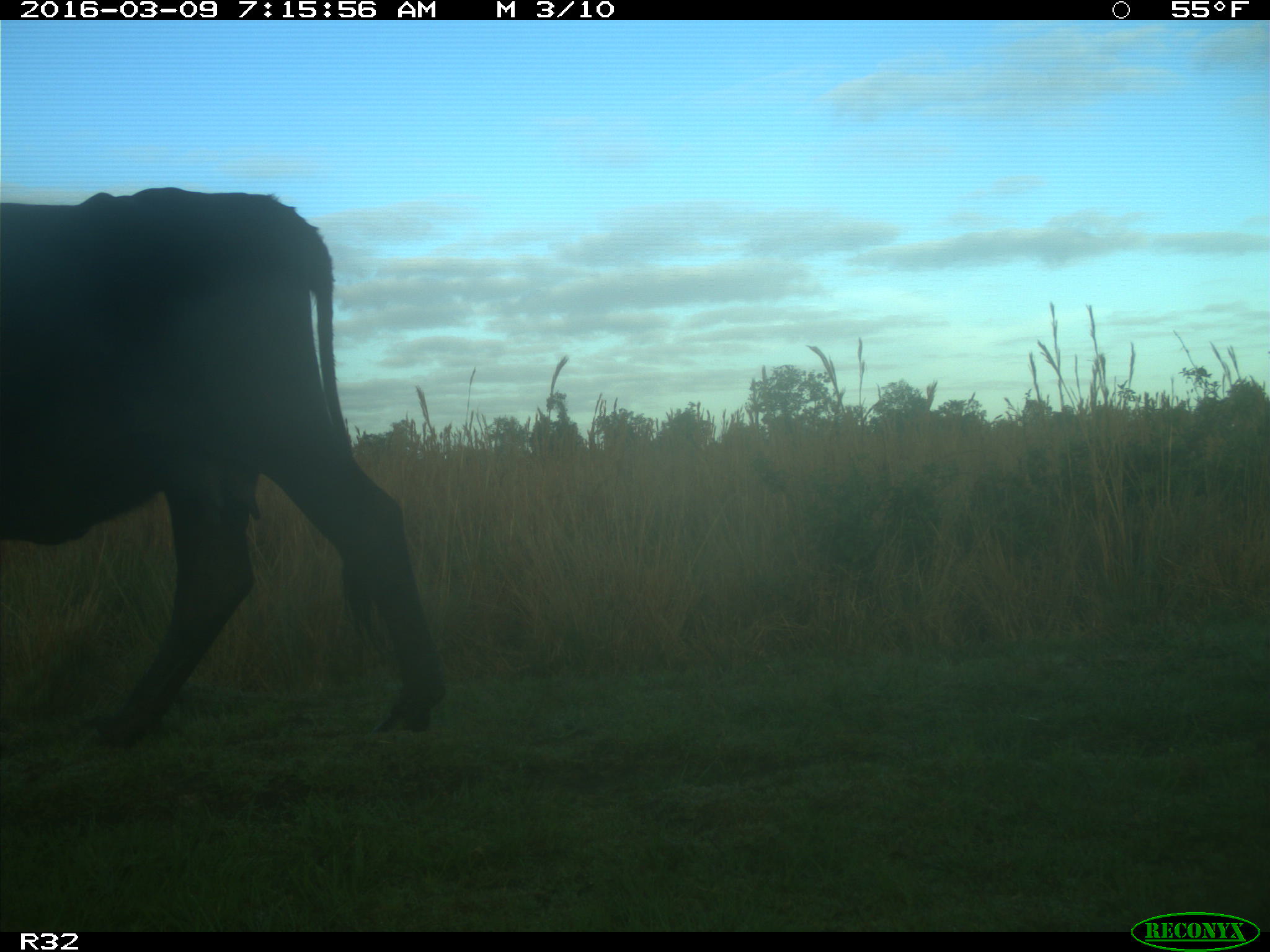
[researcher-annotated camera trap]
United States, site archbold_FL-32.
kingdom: Animalia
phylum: Chordata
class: Mammalia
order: Artiodactyla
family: Bovidae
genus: Bos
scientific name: Bos taurus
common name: domestic cow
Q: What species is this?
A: Bos taurus (domestic cow).